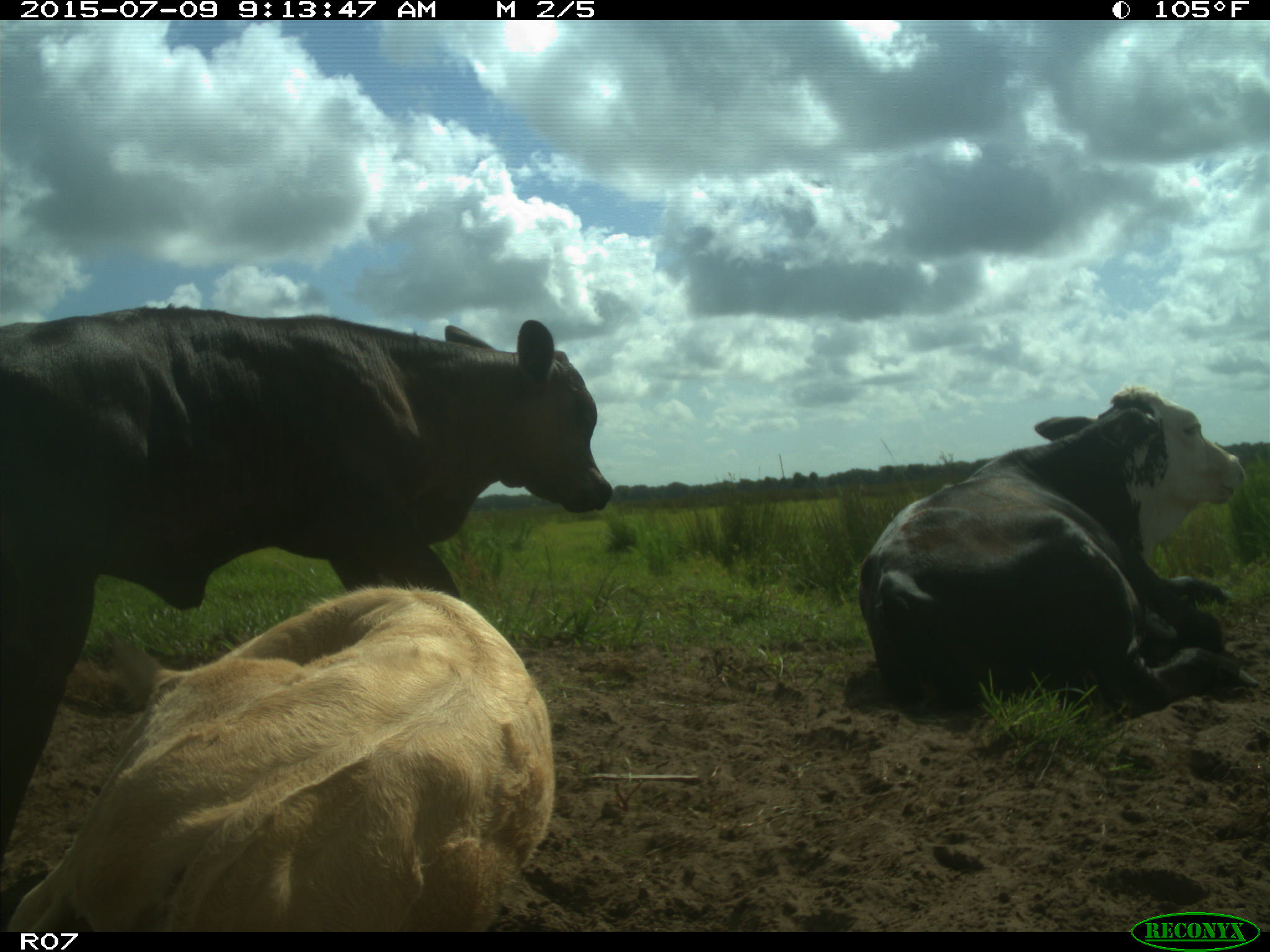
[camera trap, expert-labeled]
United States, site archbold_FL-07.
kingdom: Animalia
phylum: Chordata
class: Mammalia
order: Artiodactyla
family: Bovidae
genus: Bos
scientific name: Bos taurus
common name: domestic cow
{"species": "Bos taurus (domestic cow)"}